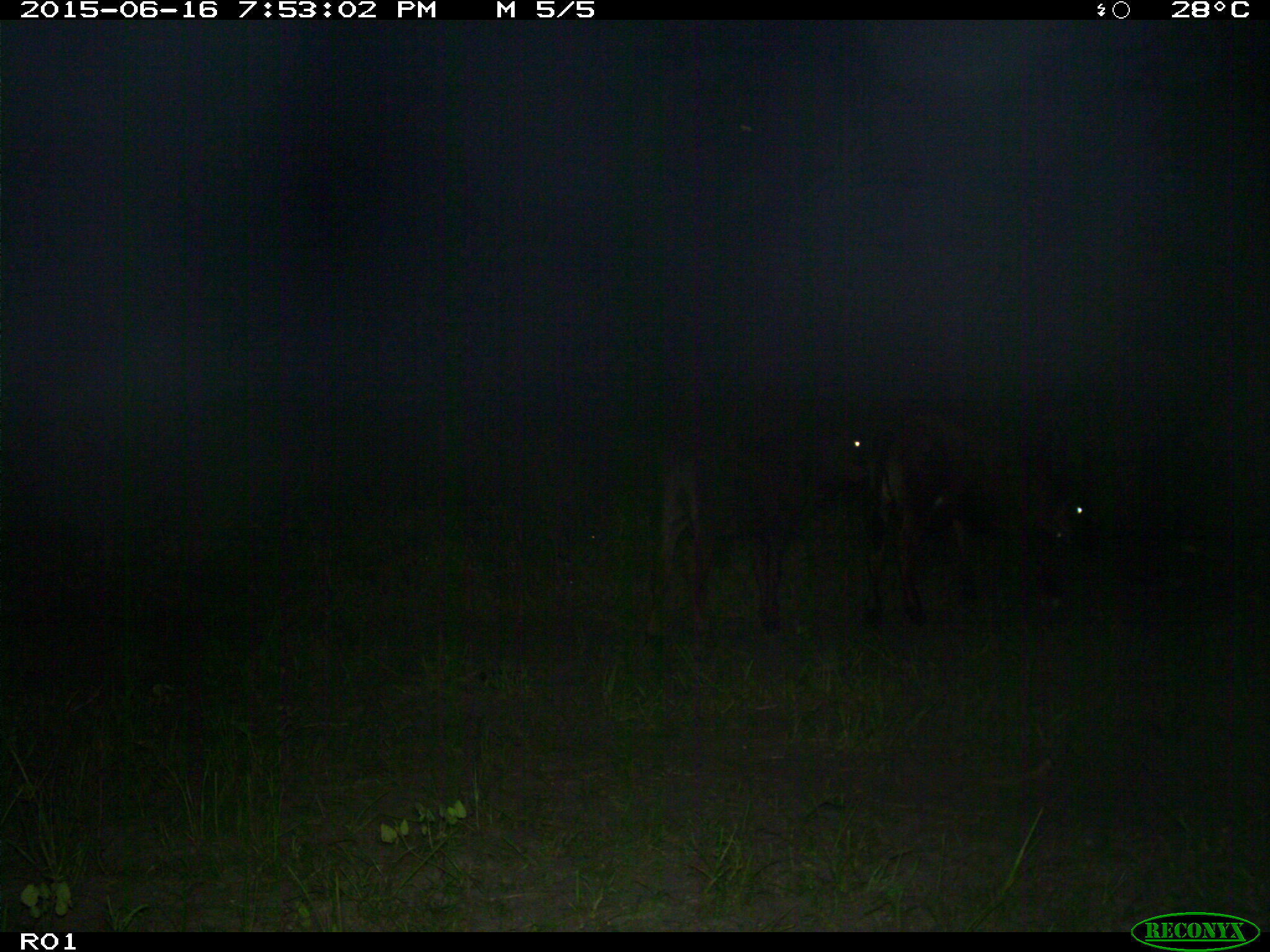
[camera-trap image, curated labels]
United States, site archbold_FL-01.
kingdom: Animalia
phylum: Chordata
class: Mammalia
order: Artiodactyla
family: Bovidae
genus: Bos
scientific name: Bos taurus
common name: domestic cow